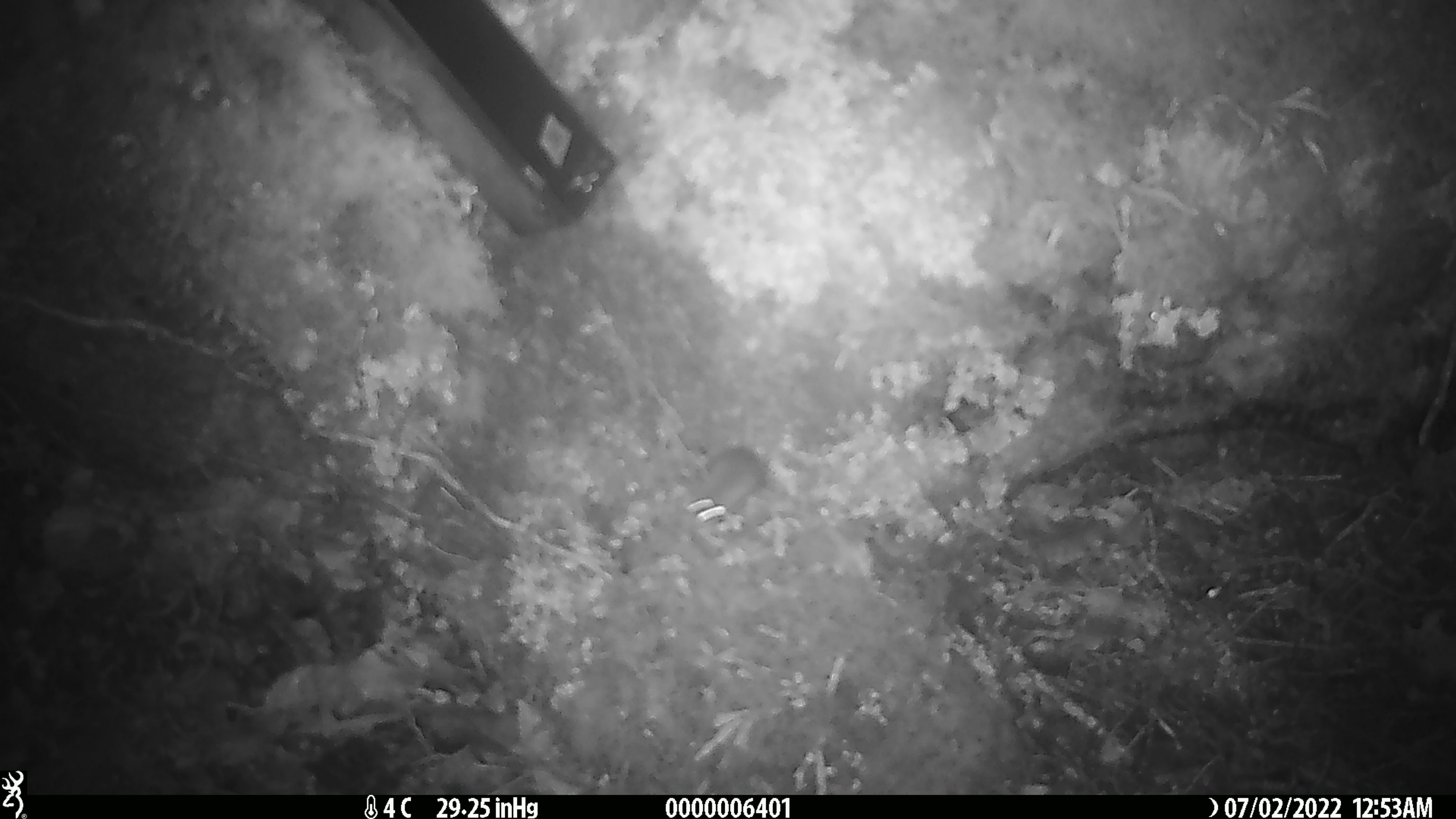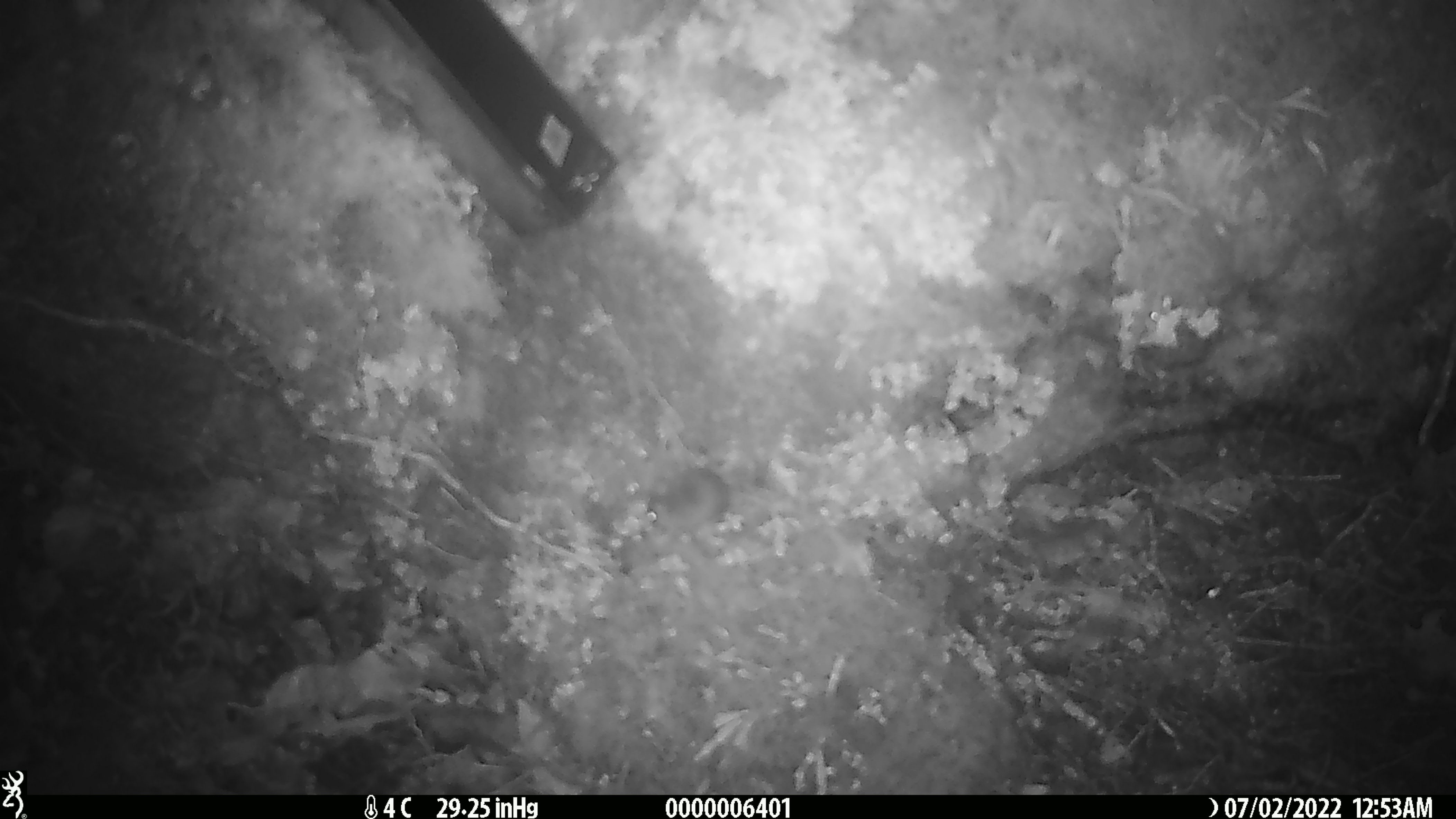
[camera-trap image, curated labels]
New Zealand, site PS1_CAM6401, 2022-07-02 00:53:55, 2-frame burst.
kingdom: Animalia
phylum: Chordata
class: Mammalia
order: Rodentia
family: Muridae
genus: Mus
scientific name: Mus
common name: mouse